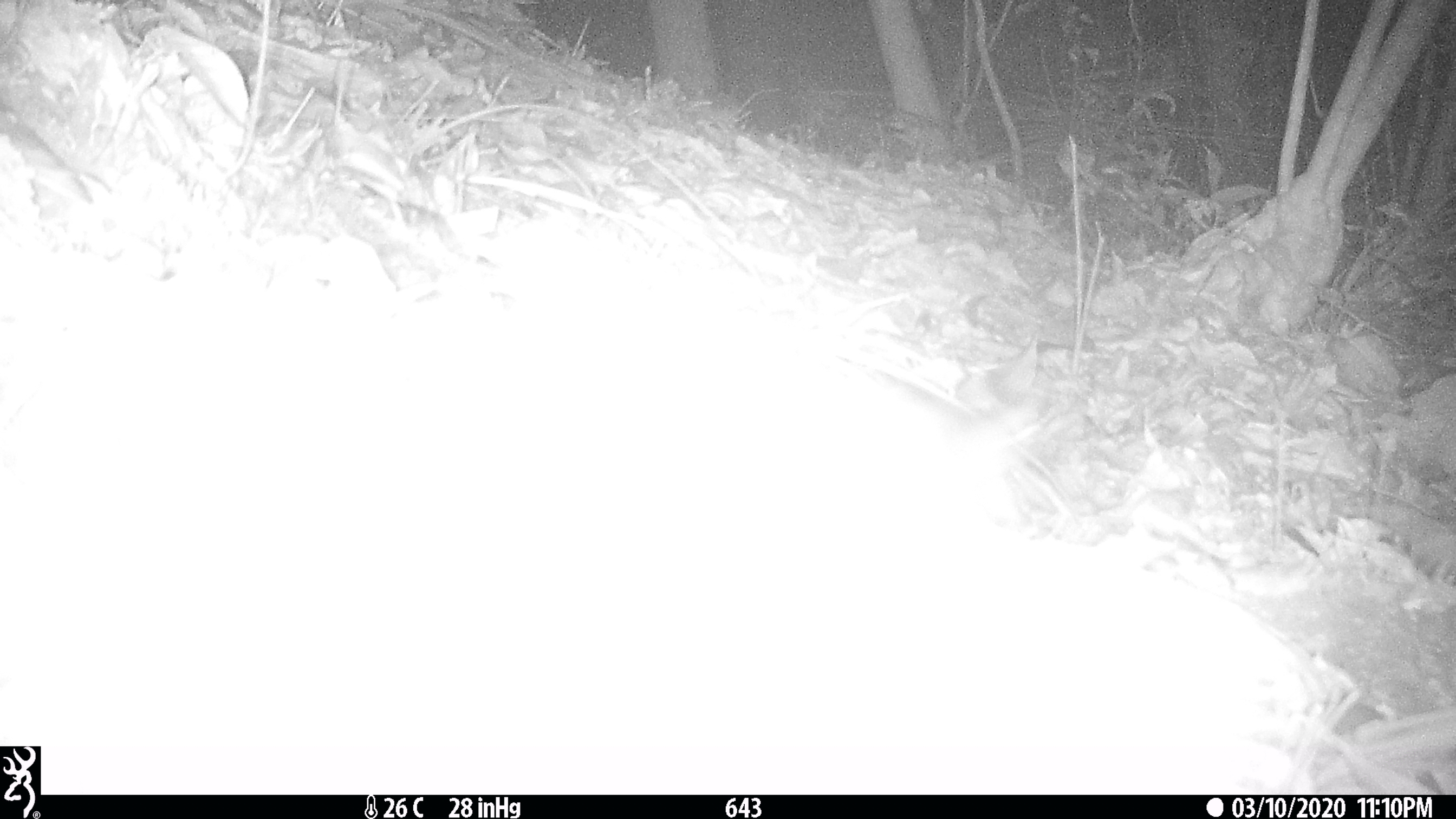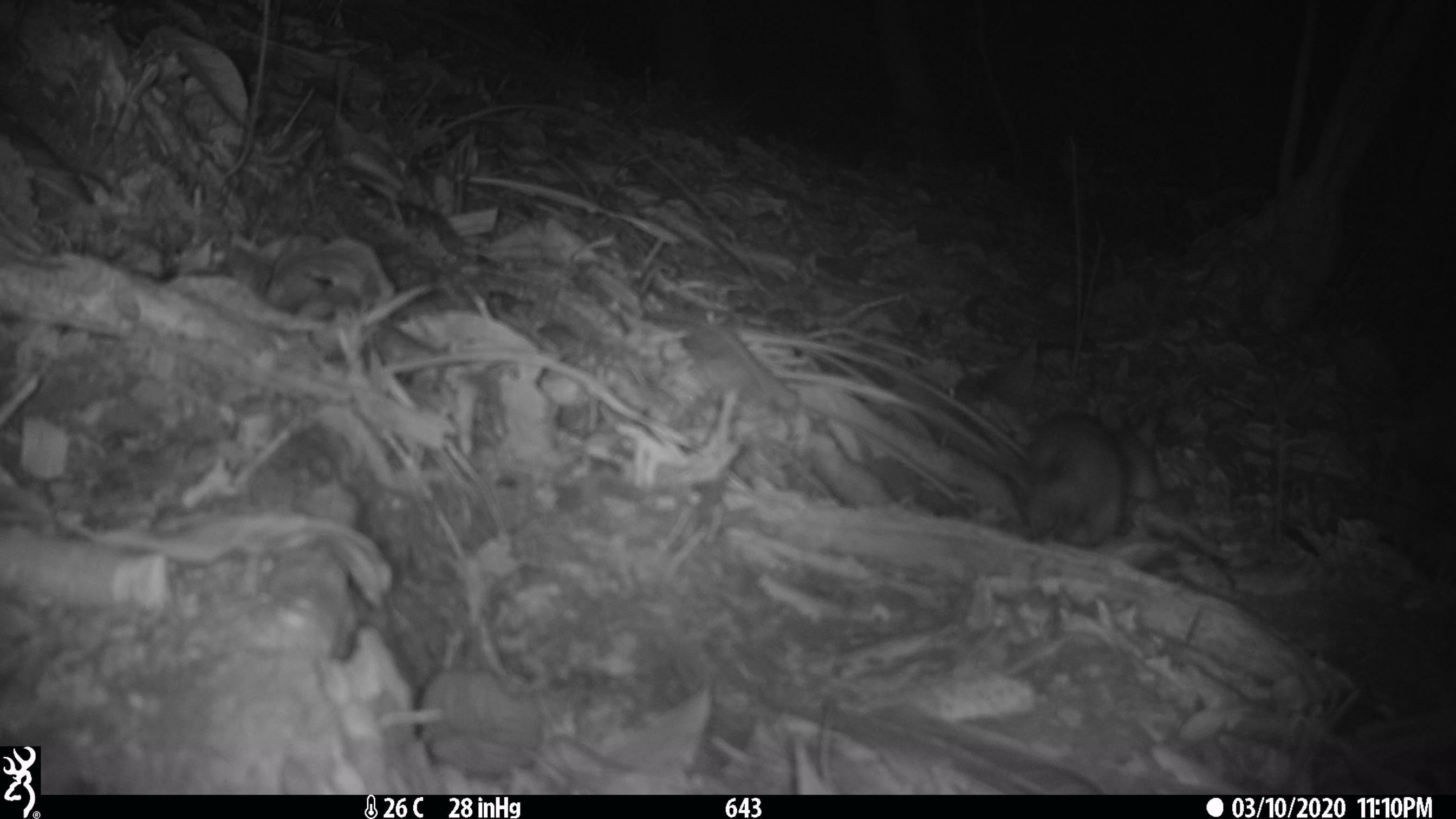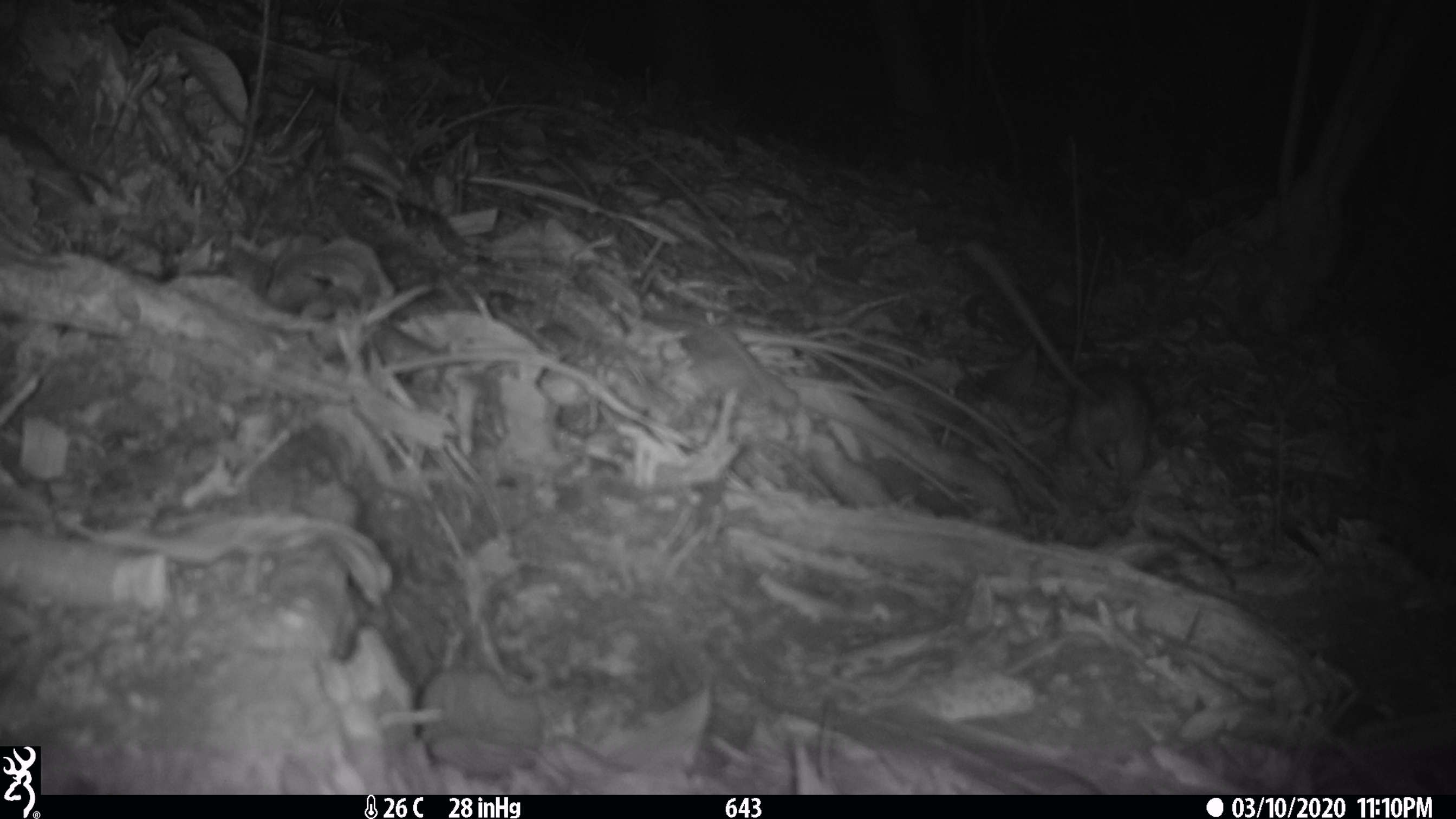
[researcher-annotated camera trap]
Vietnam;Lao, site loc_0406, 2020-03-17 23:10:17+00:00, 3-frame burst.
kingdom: Animalia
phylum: Chordata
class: Mammalia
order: Rodentia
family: Muridae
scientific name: Muridae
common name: old-world mice and rats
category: unidentified murid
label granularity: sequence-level